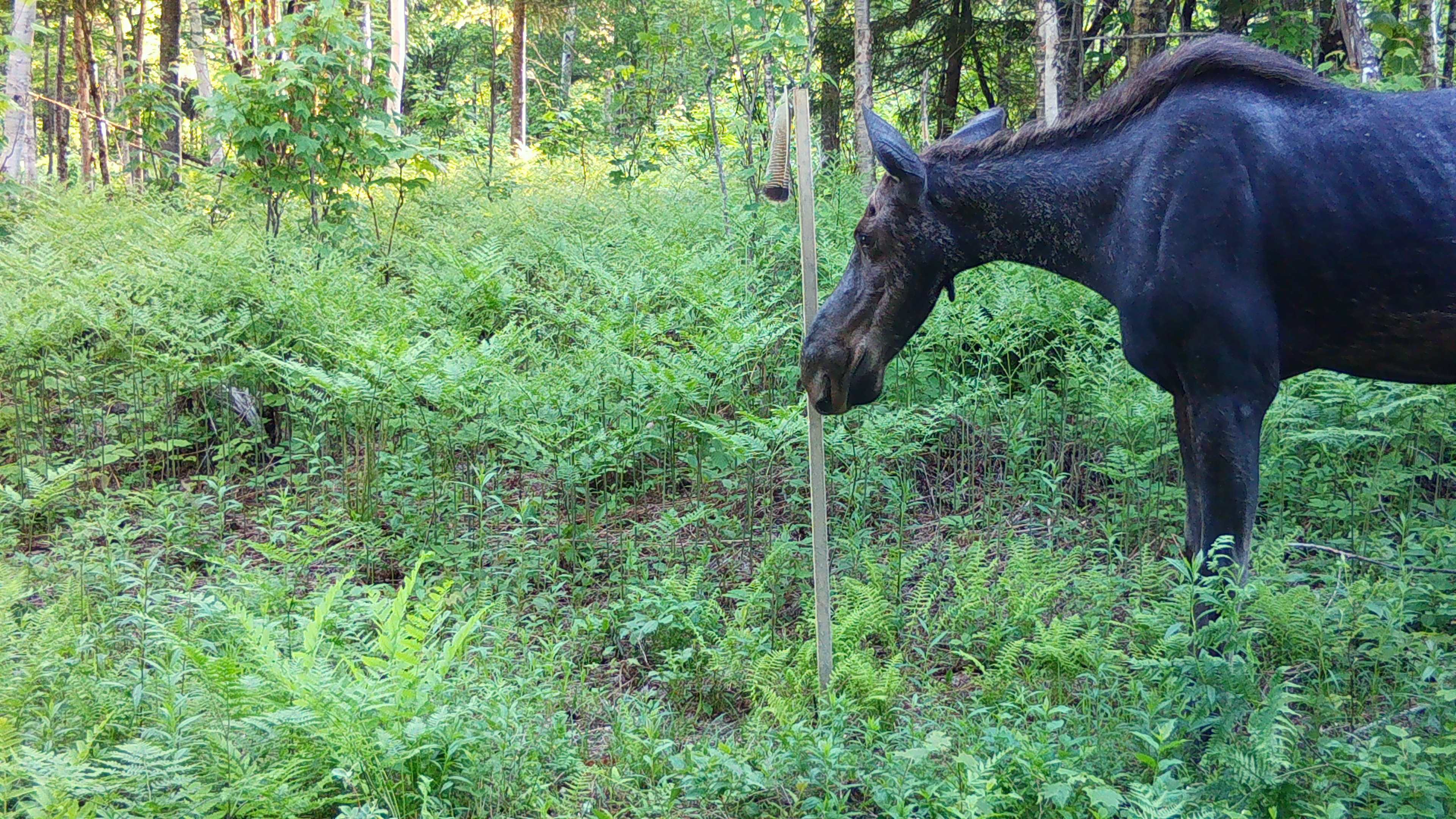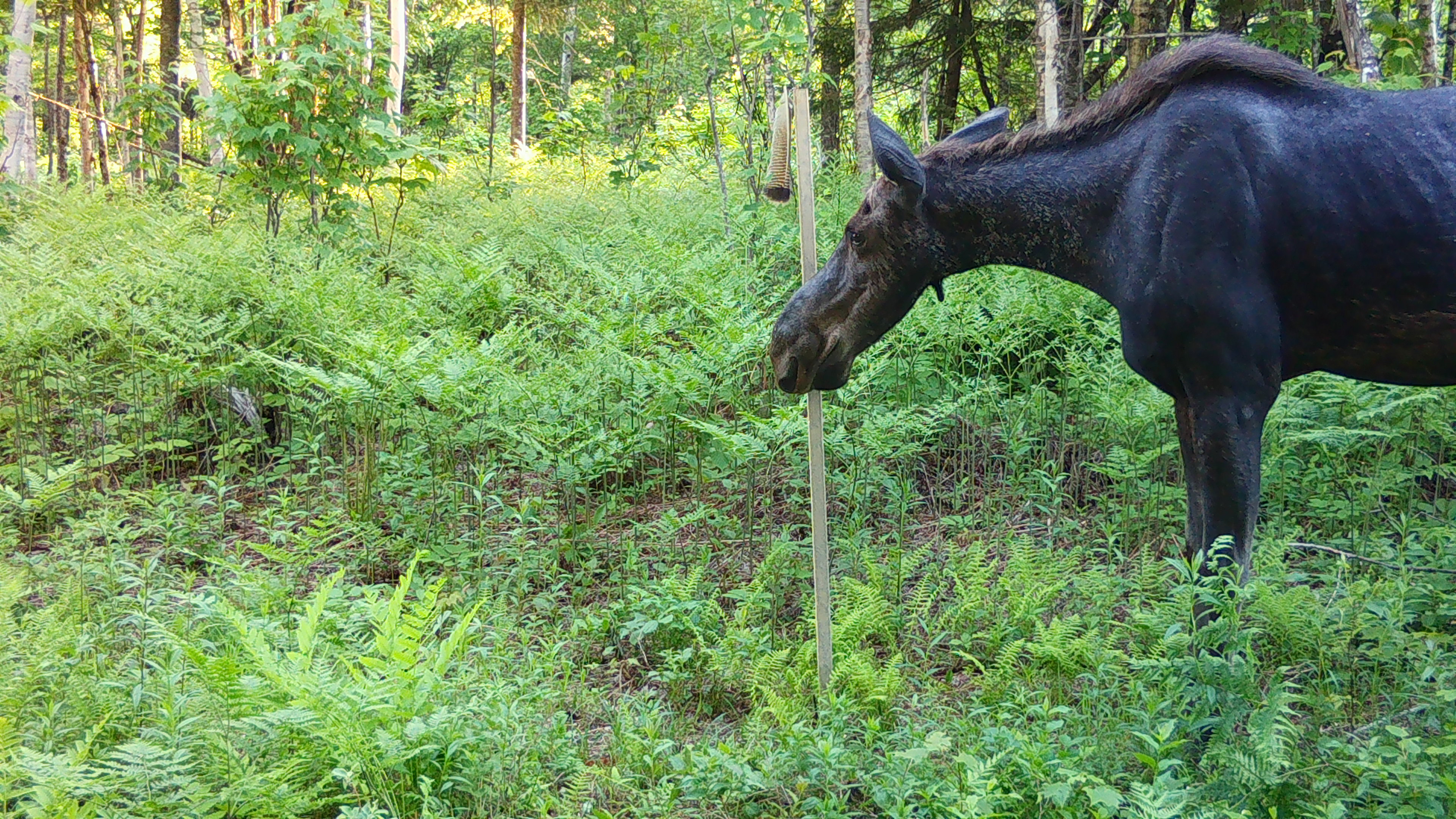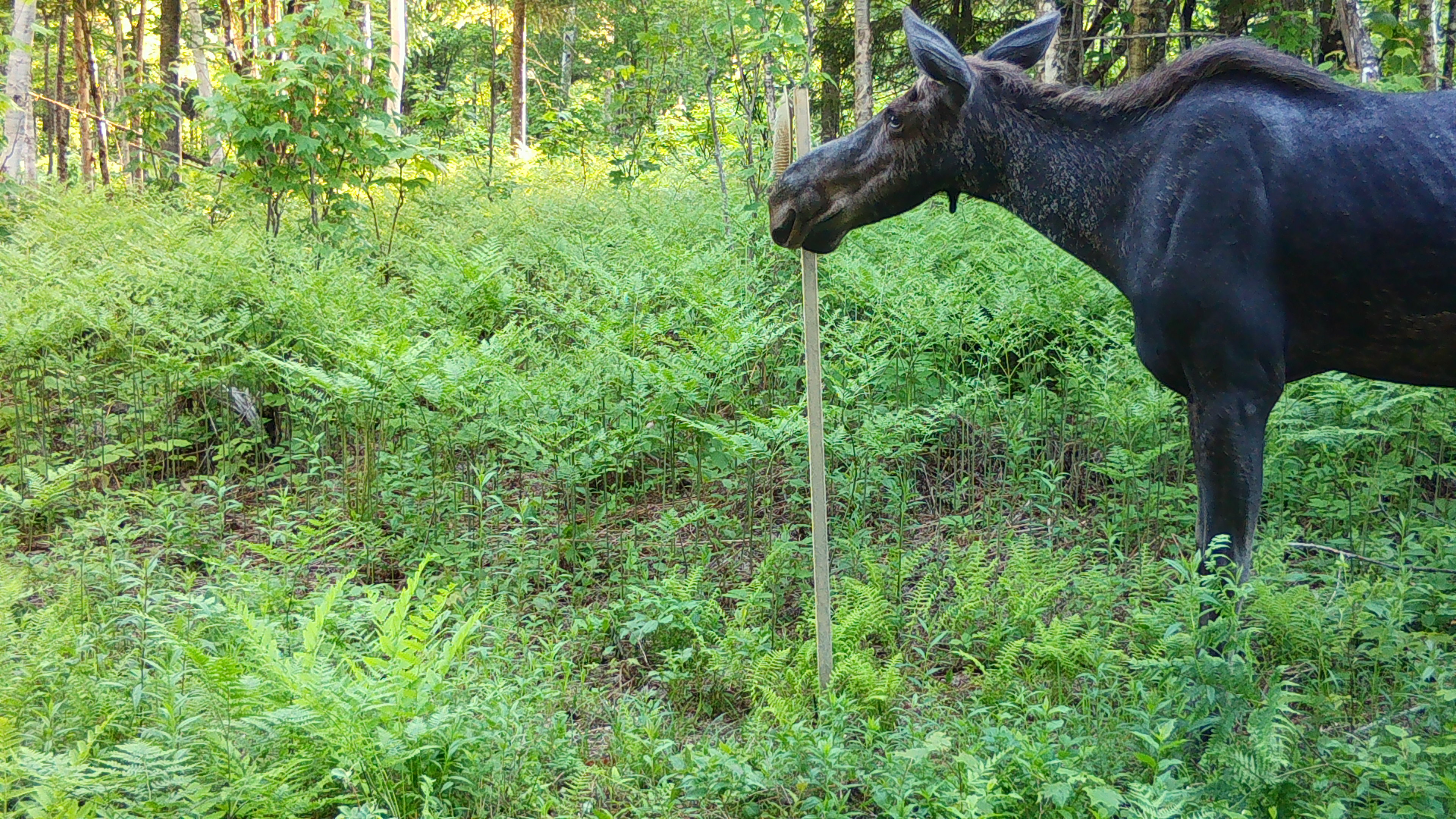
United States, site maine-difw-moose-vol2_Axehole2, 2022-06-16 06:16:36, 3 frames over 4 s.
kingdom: Animalia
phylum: Chordata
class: Mammalia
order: Artiodactyla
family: Cervidae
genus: Alces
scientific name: Alces alces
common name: moose